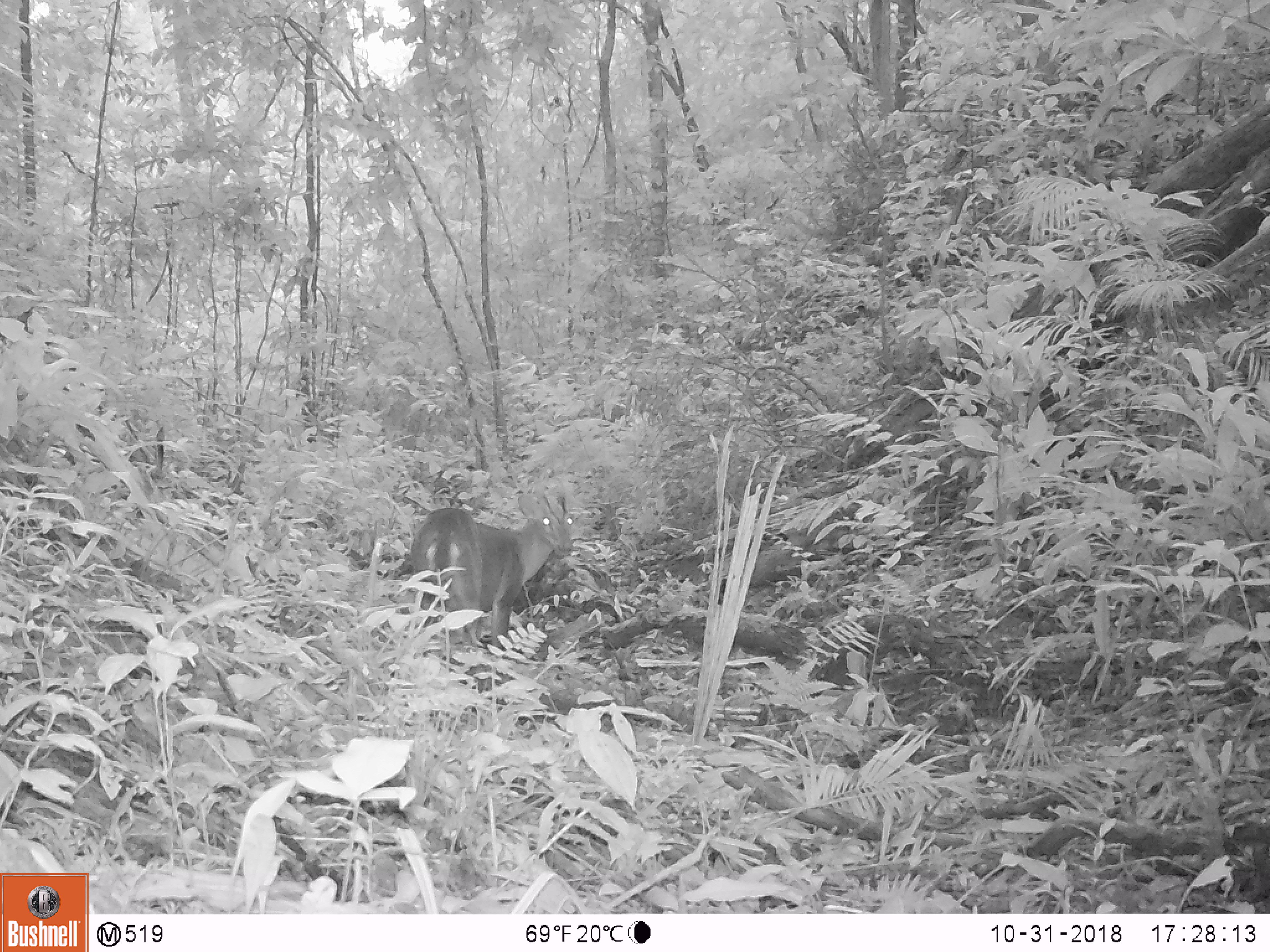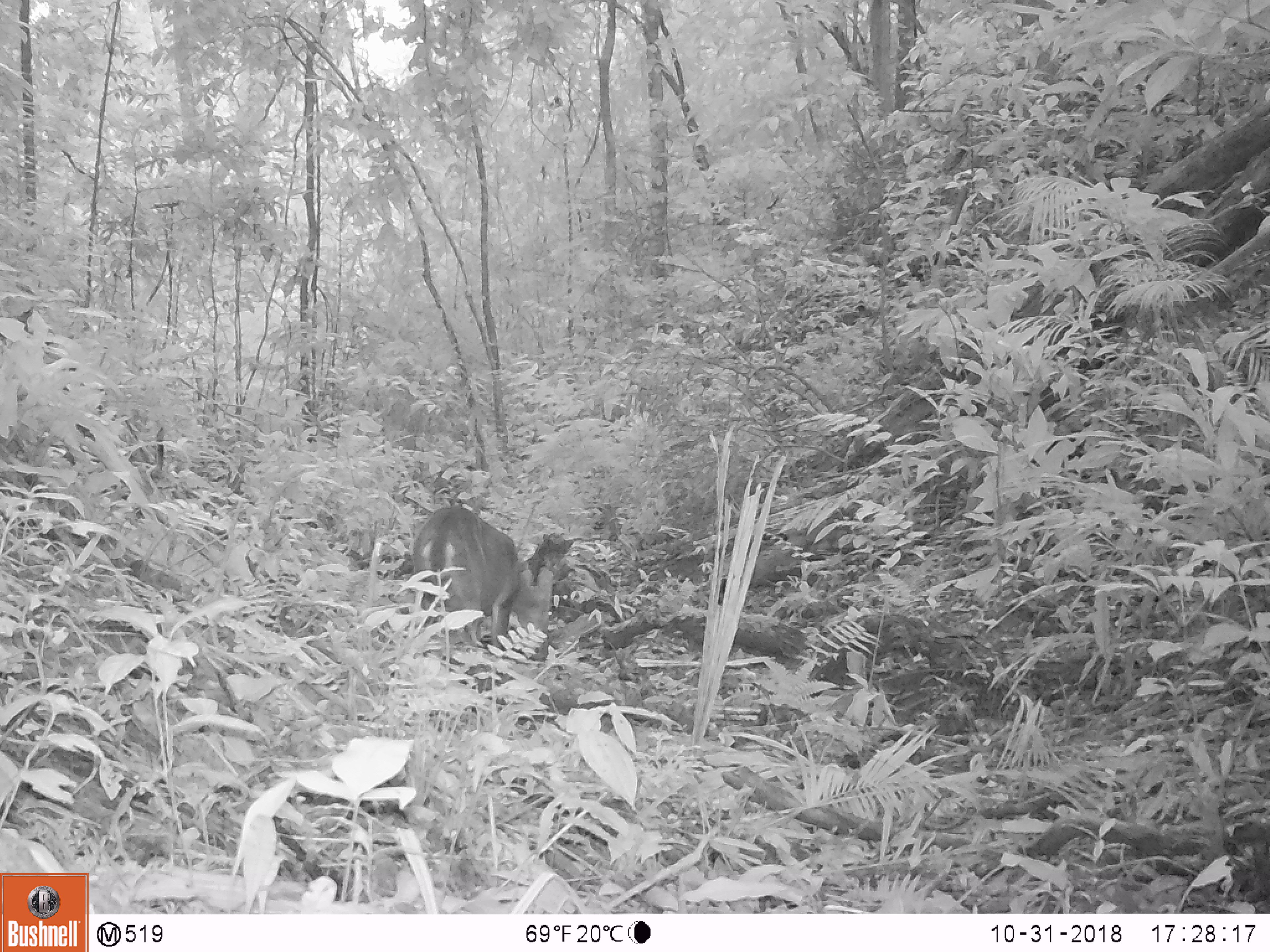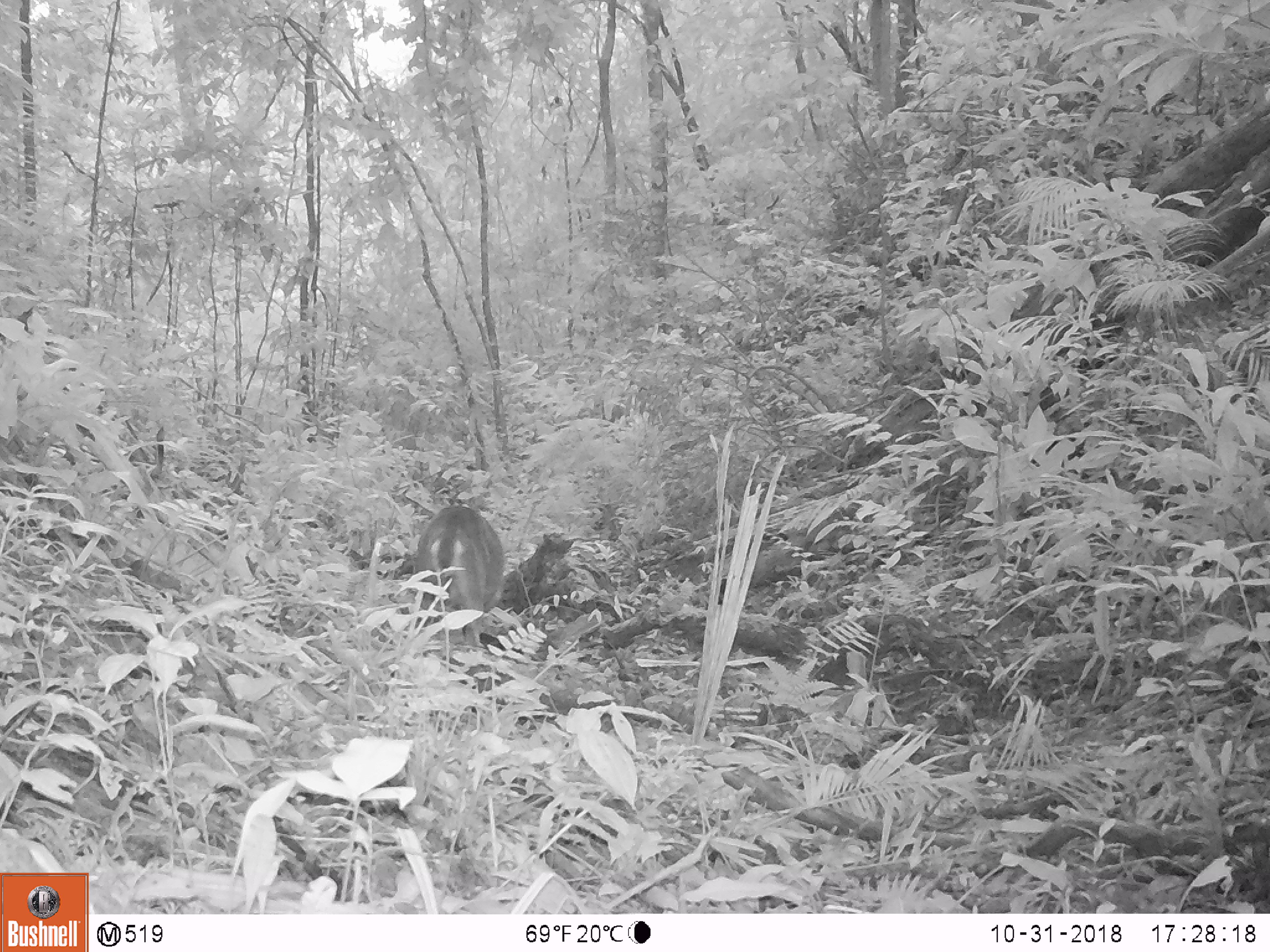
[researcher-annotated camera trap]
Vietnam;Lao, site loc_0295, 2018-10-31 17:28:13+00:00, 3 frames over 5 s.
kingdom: Animalia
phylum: Chordata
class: Mammalia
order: Artiodactyla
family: Cervidae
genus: Muntiacus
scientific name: Muntiacus vuquangensis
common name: large-antlered muntjac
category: large antlered muntjac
Large antlered muntjac (large-antlered muntjac) (Muntiacus vuquangensis). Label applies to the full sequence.